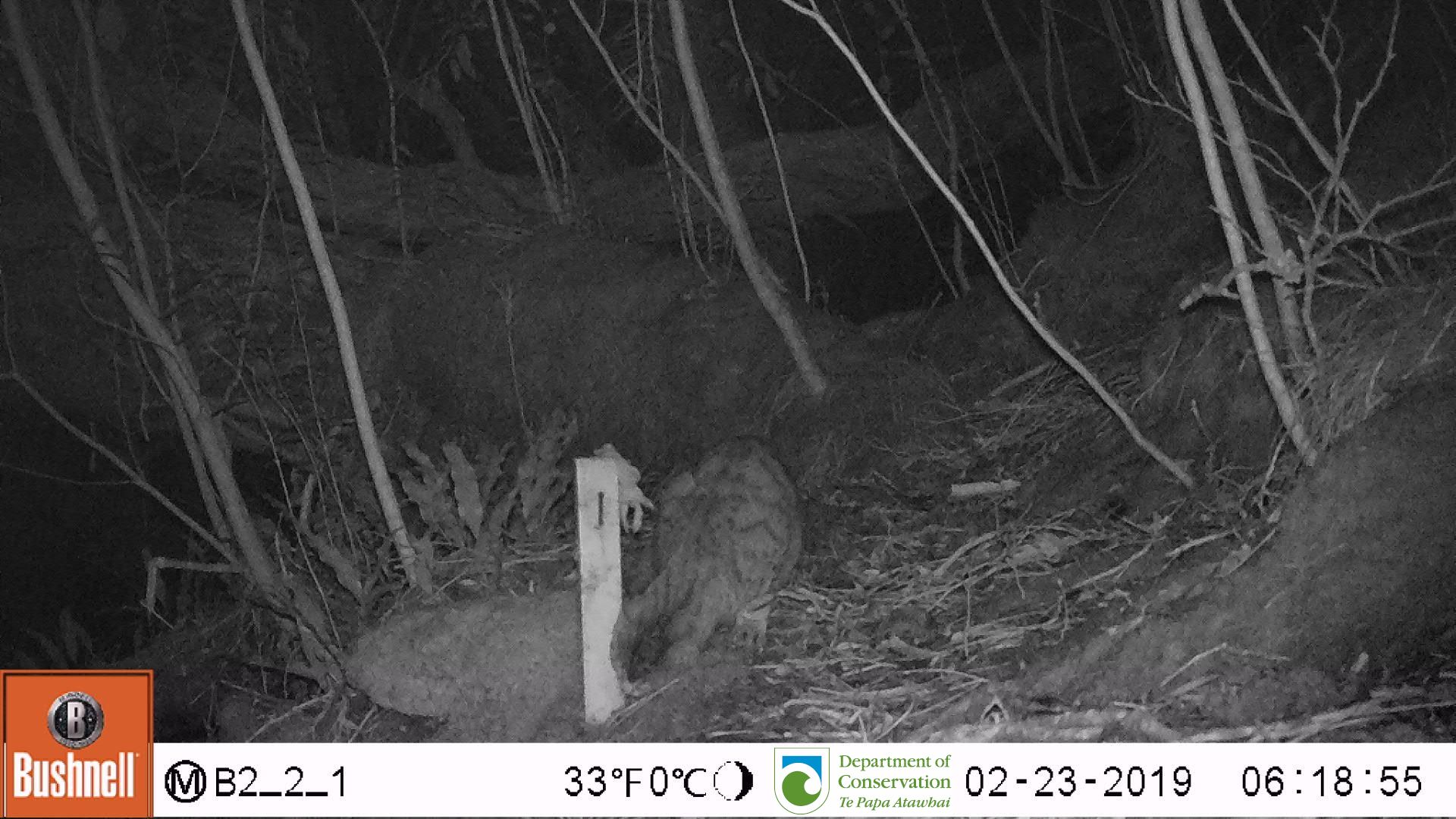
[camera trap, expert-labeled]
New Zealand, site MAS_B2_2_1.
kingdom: Animalia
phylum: Chordata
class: Mammalia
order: Carnivora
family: Felidae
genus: Felis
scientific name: Felis catus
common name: domestic cat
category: cat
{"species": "cat (domestic cat) (Felis catus)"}